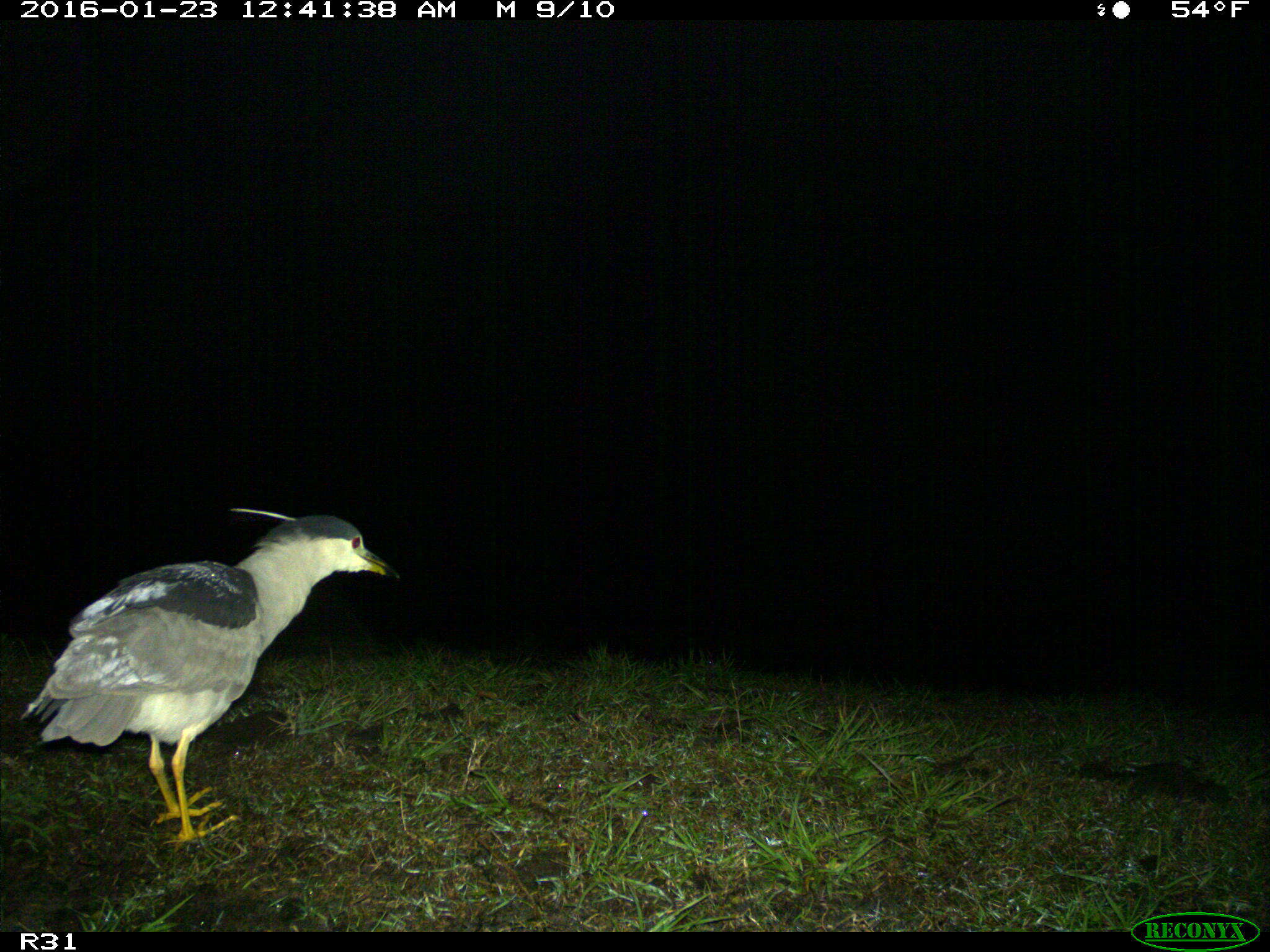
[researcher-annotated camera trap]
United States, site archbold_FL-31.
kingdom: Animalia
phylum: Chordata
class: Aves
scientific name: Aves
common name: birds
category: unidentified bird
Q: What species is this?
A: Unidentified bird (birds) (Aves).